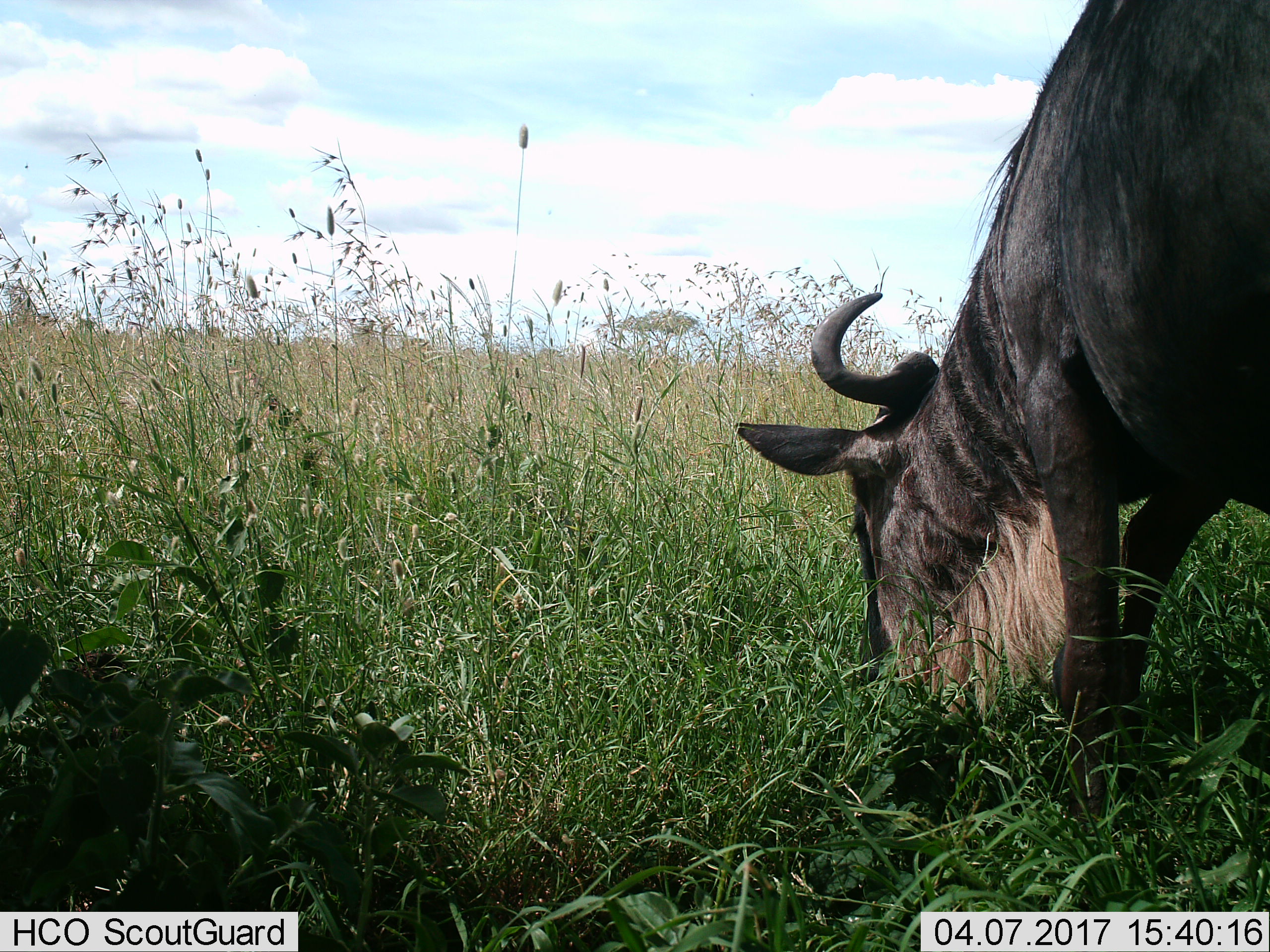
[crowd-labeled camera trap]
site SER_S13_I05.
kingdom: Animalia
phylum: Chordata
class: Mammalia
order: Artiodactyla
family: Bovidae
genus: Connochaetes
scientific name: Connochaetes taurinus taurinus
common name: blue wildebeest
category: wildebeestblue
Wildebeestblue (blue wildebeest) (Connochaetes taurinus taurinus), count 1. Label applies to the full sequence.